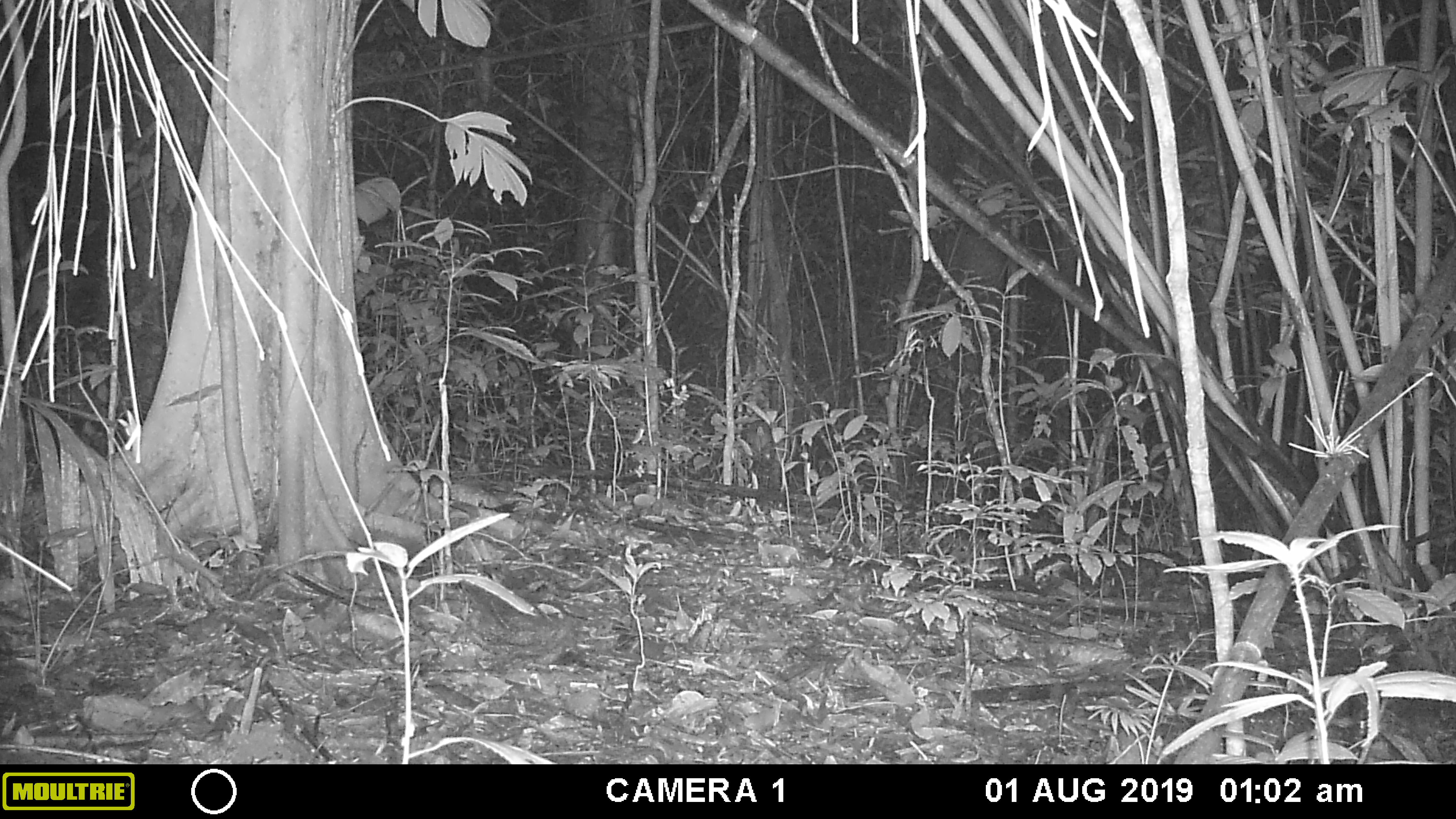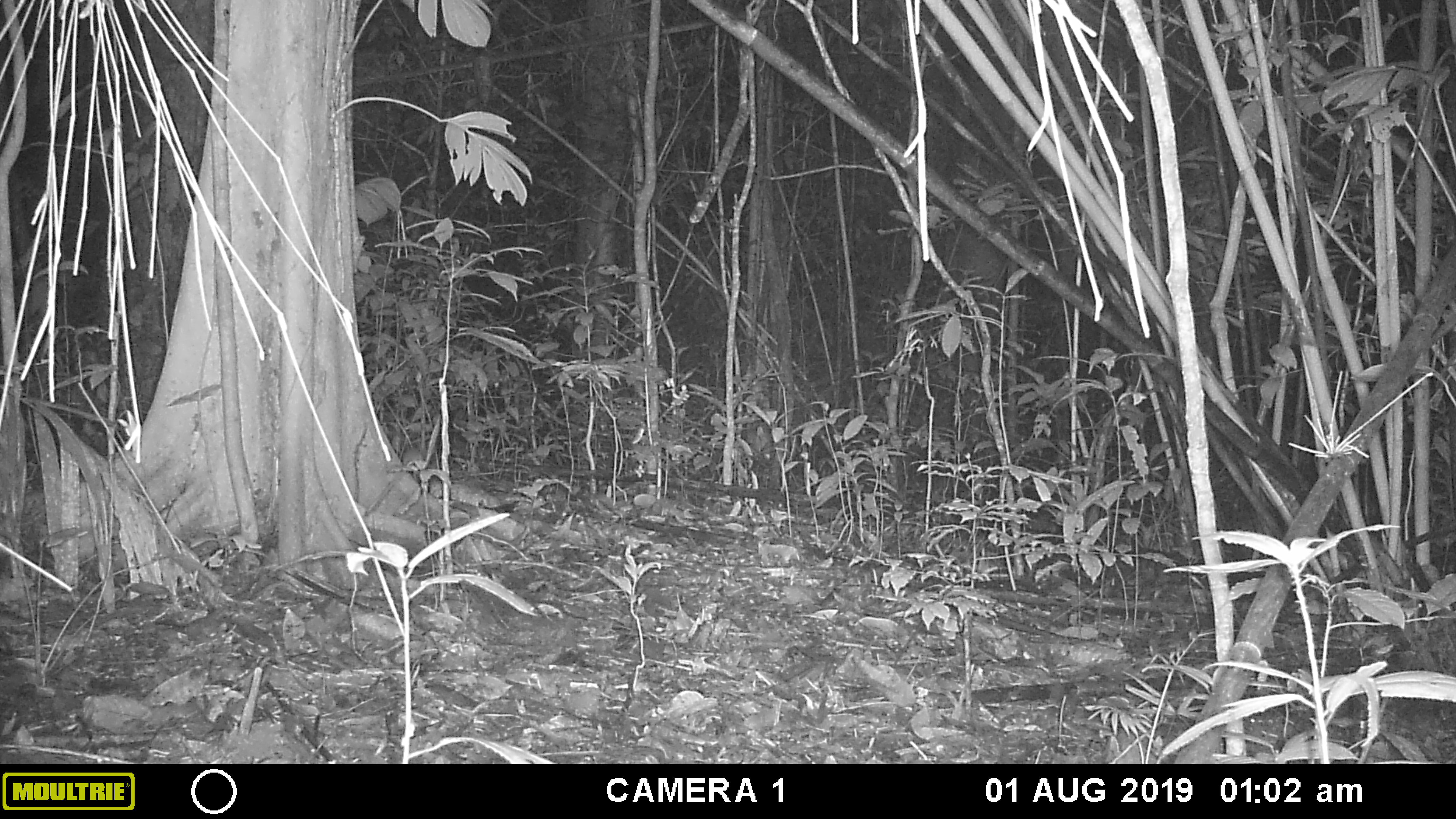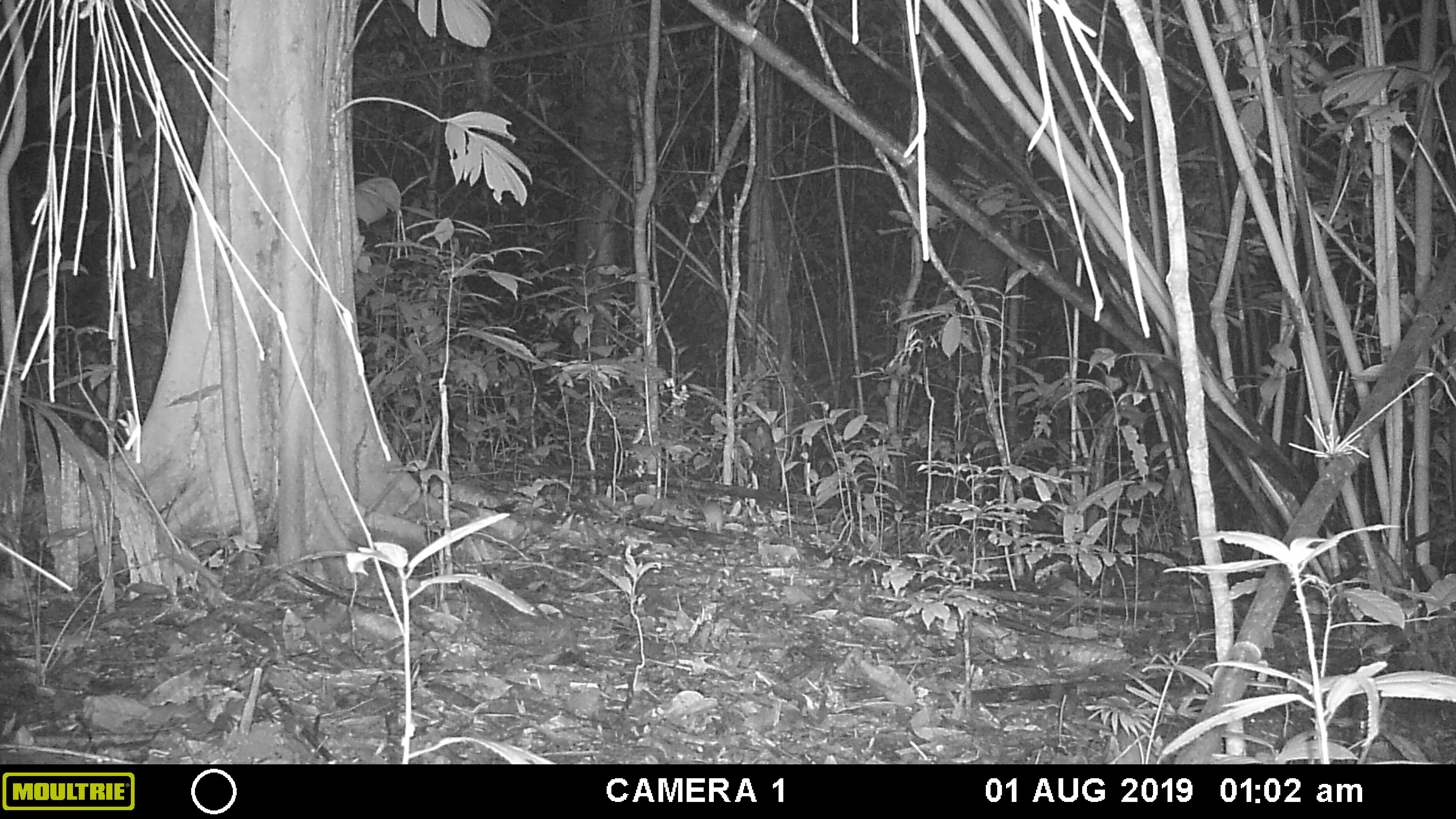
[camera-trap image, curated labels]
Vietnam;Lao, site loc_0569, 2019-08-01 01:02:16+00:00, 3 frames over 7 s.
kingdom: Animalia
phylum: Chordata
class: Mammalia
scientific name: Mammalia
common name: mammal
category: unidentified small mammal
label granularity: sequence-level